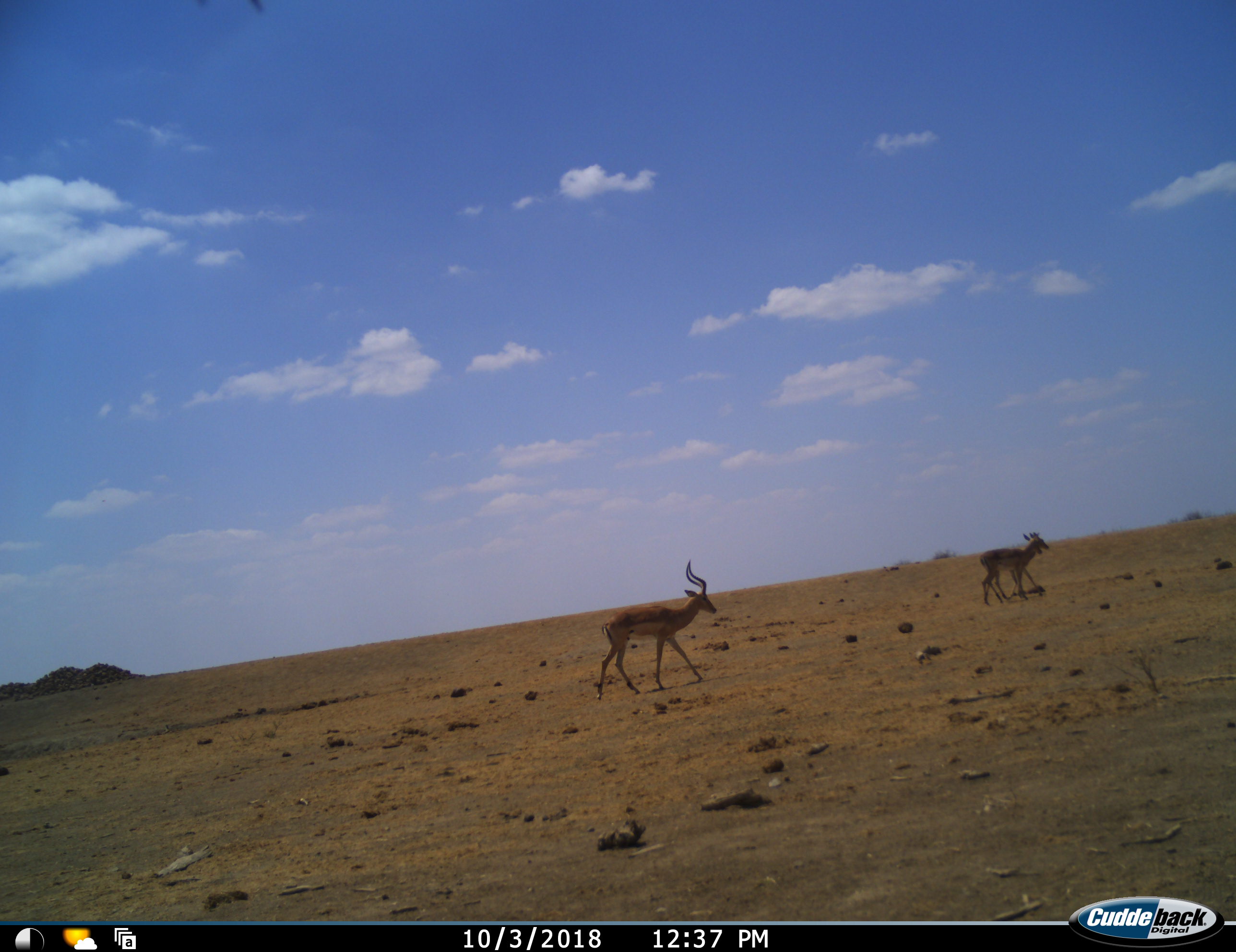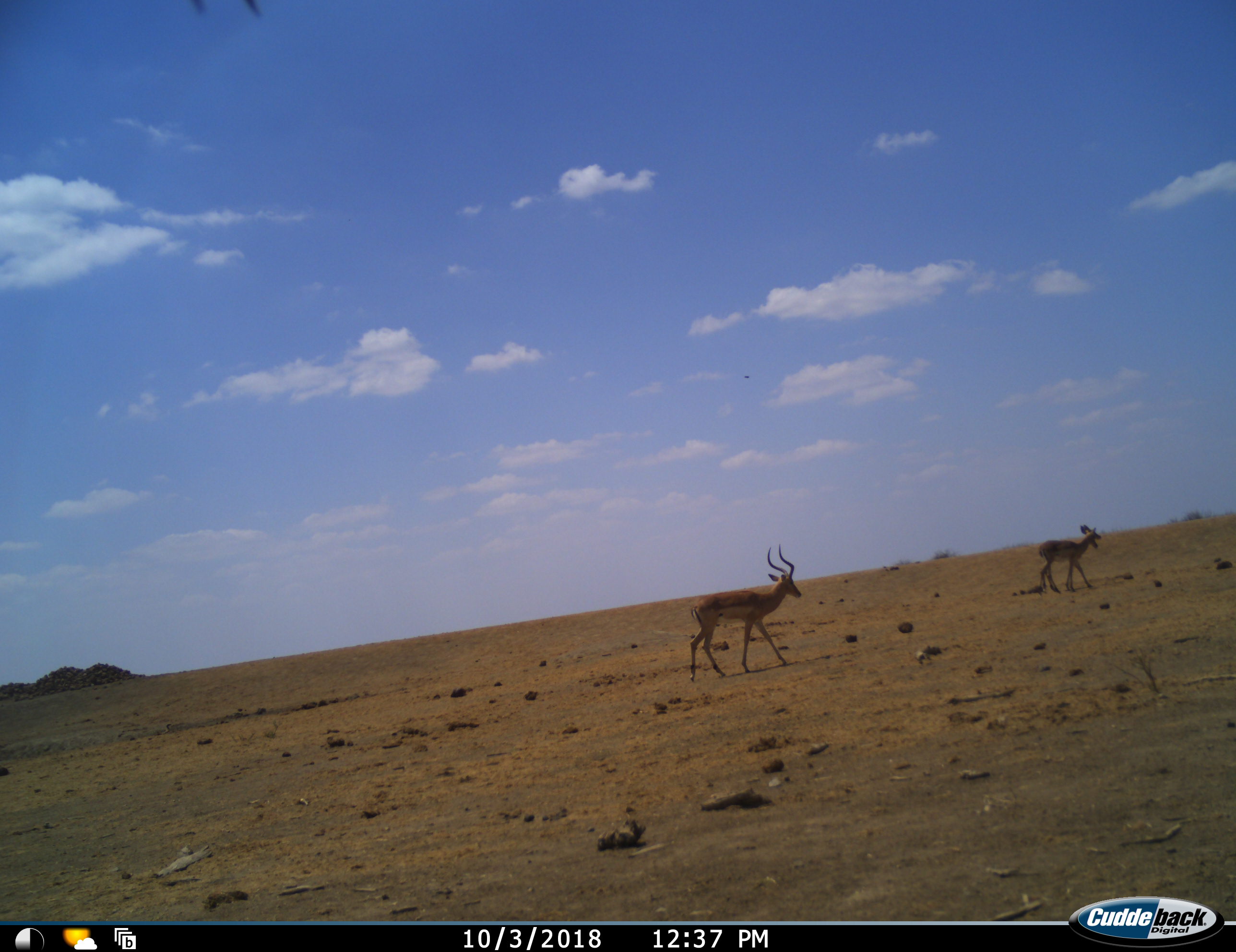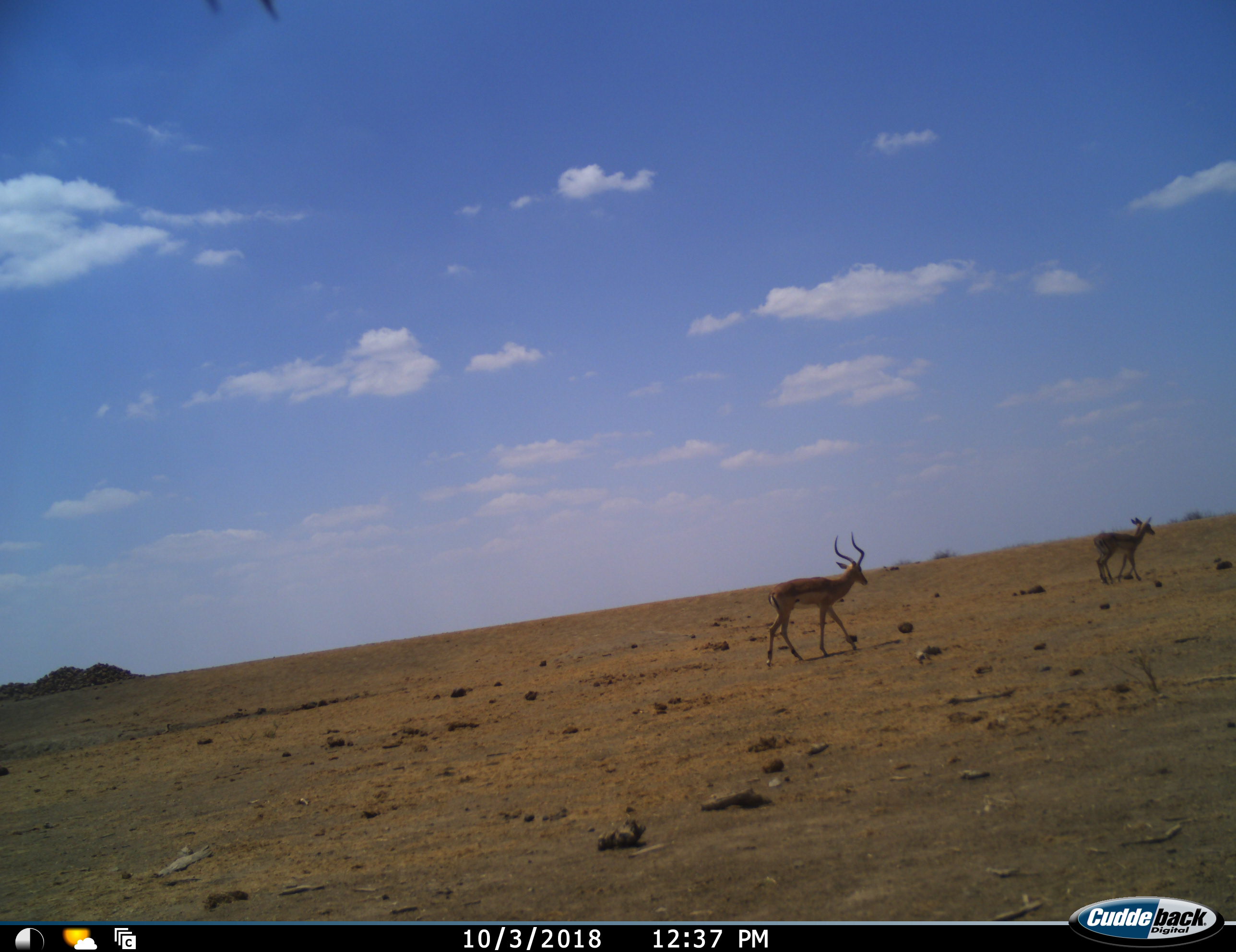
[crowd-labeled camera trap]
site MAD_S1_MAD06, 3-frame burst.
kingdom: Animalia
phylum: Chordata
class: Mammalia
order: Artiodactyla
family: Bovidae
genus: Aepyceros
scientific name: Aepyceros melampus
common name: impala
Impala (Aepyceros melampus), count 3. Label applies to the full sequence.